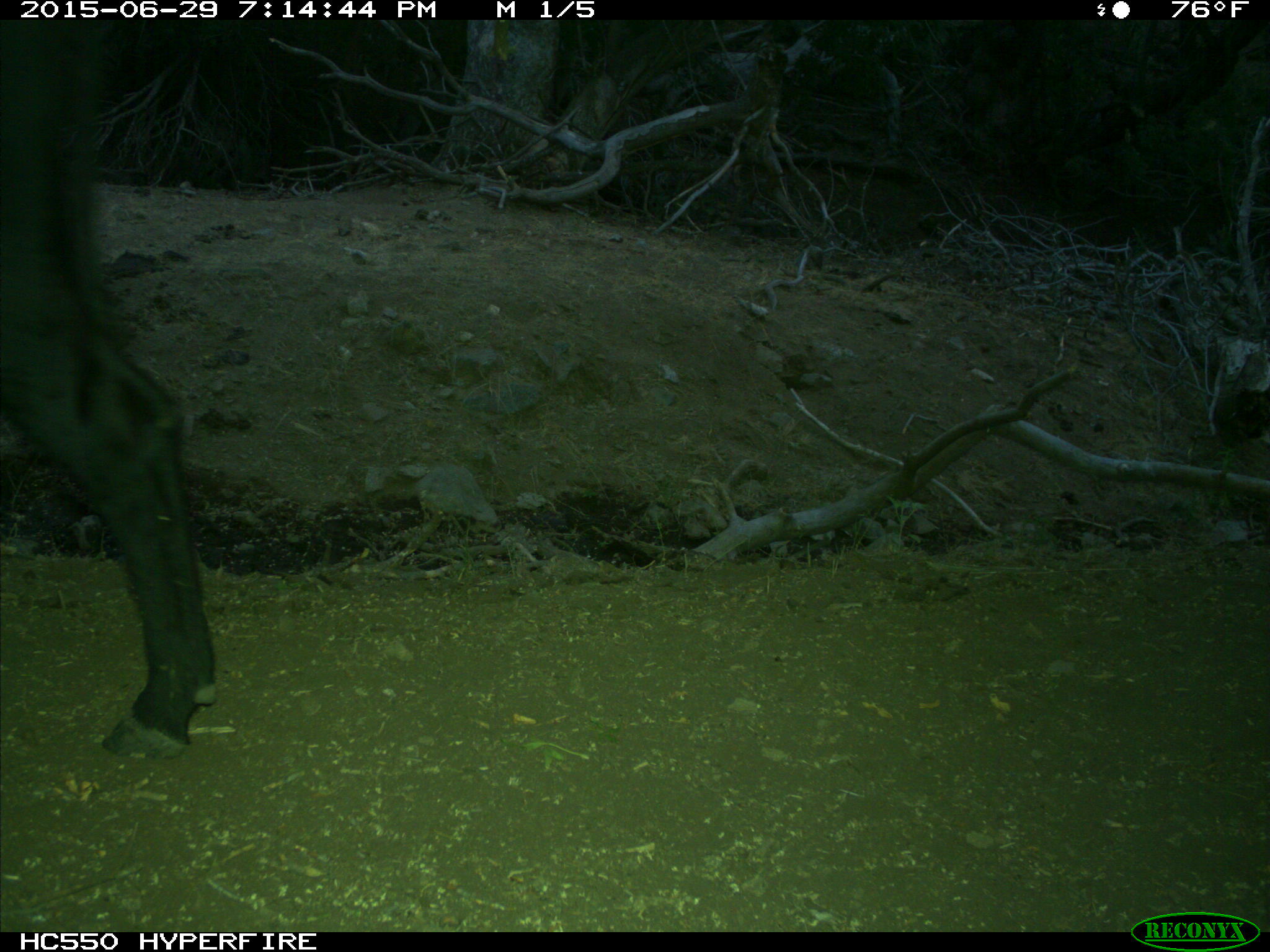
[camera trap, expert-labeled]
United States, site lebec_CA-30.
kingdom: Animalia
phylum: Chordata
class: Mammalia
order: Artiodactyla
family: Bovidae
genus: Bos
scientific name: Bos taurus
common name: domestic cow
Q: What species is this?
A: Bos taurus (domestic cow).